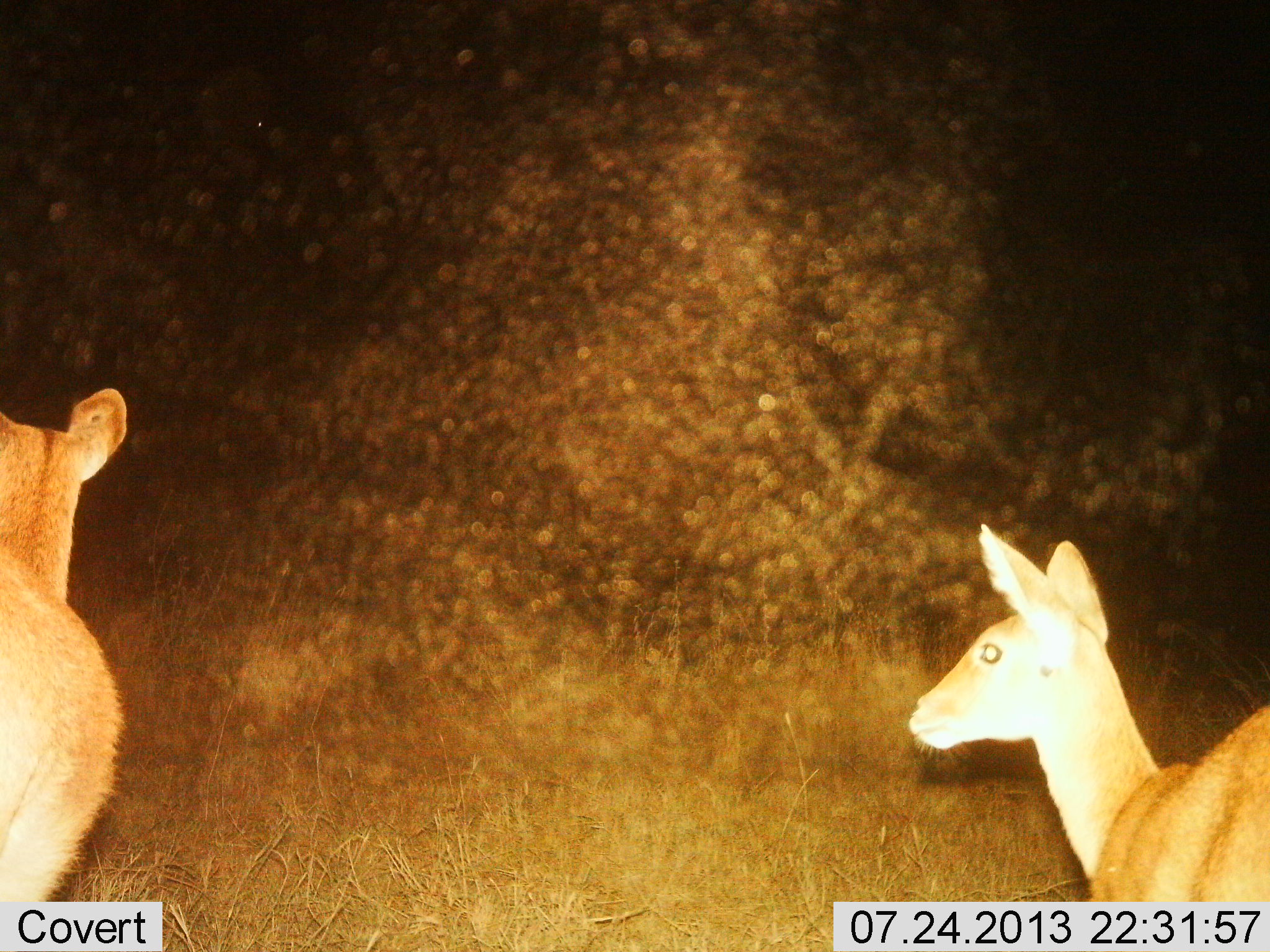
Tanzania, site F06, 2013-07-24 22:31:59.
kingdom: Animalia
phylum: Chordata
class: Mammalia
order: Artiodactyla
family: Bovidae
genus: Redunca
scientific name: Redunca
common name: reedbuck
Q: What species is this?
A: Reedbuck (Redunca).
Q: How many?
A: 2.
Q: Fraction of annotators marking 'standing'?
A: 100%.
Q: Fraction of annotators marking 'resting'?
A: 0%.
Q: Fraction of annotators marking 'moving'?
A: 0%.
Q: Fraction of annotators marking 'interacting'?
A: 0%.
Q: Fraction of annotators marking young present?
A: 0%.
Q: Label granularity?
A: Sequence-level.